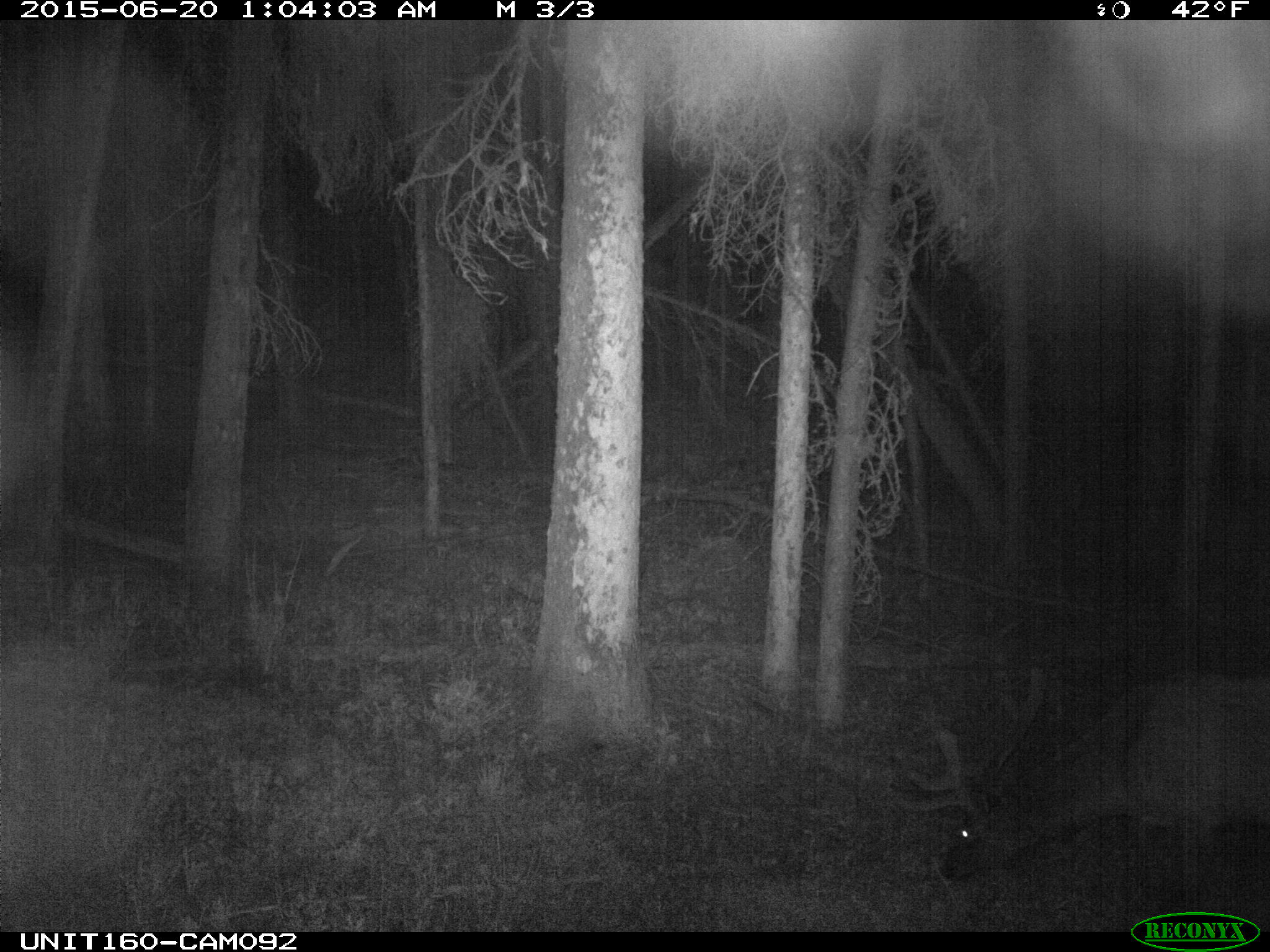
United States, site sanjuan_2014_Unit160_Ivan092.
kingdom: Animalia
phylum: Chordata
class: Mammalia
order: Artiodactyla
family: Cervidae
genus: Cervus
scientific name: Cervus elaphus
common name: red deer